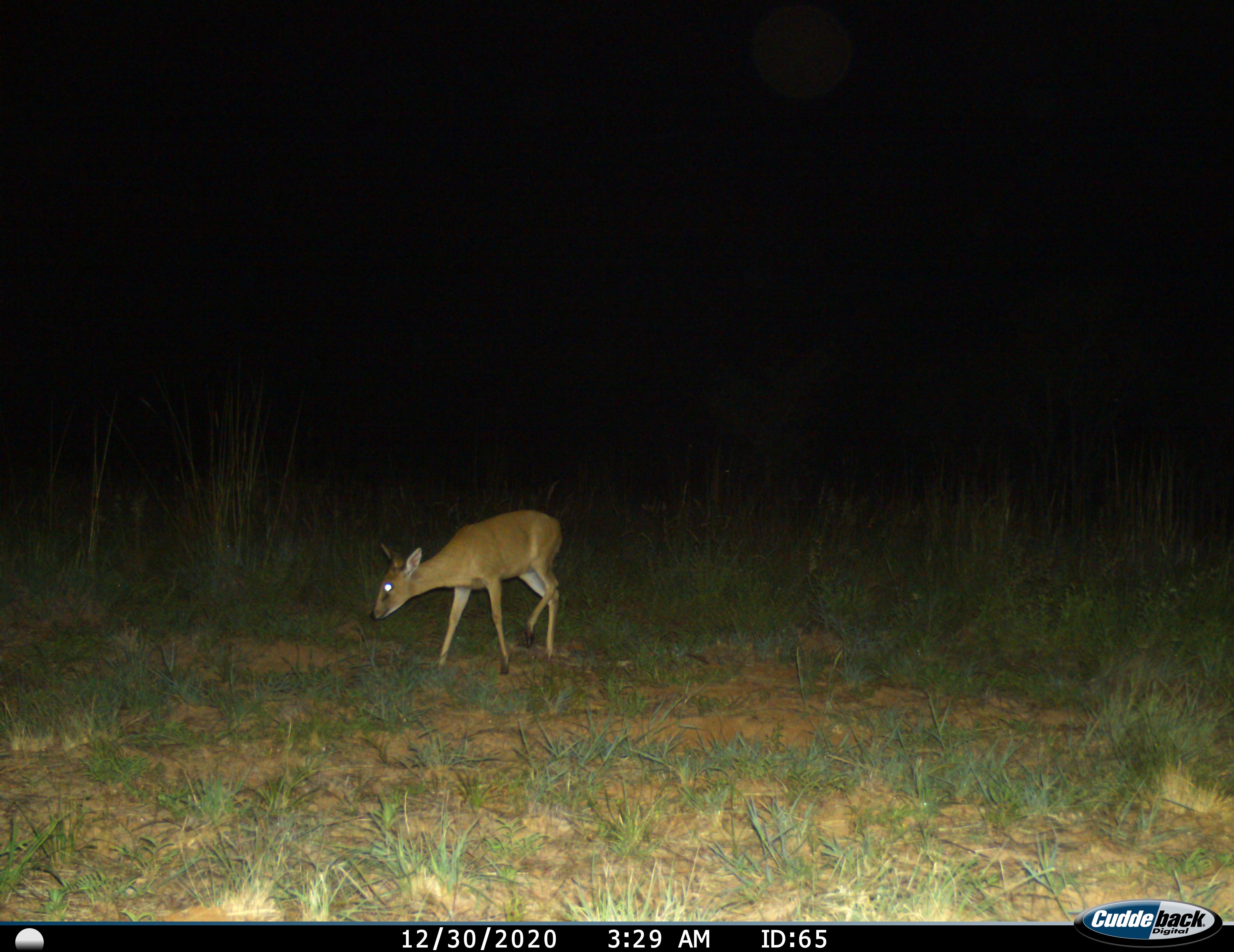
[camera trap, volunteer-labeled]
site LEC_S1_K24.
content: unidentified animal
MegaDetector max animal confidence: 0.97